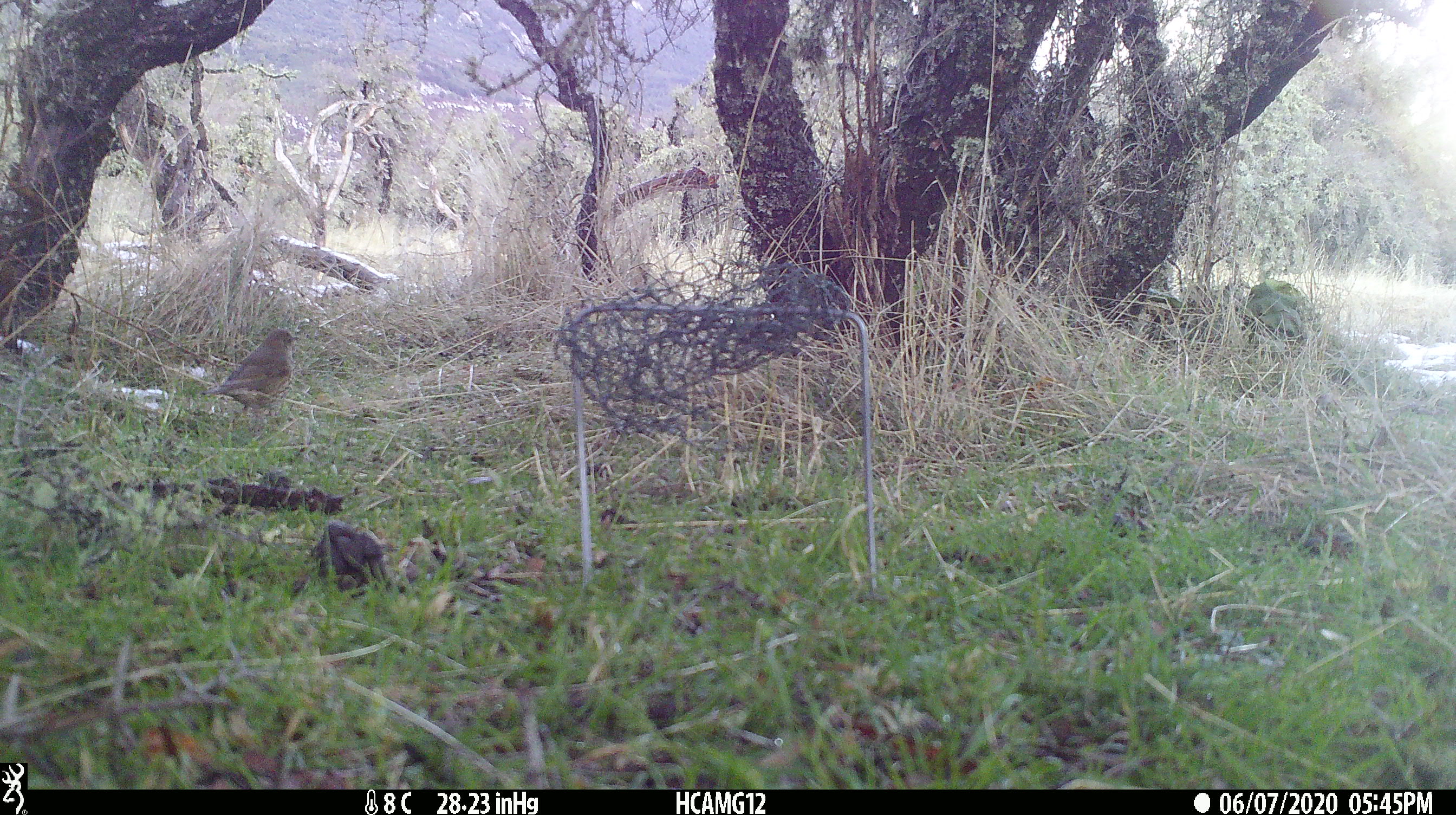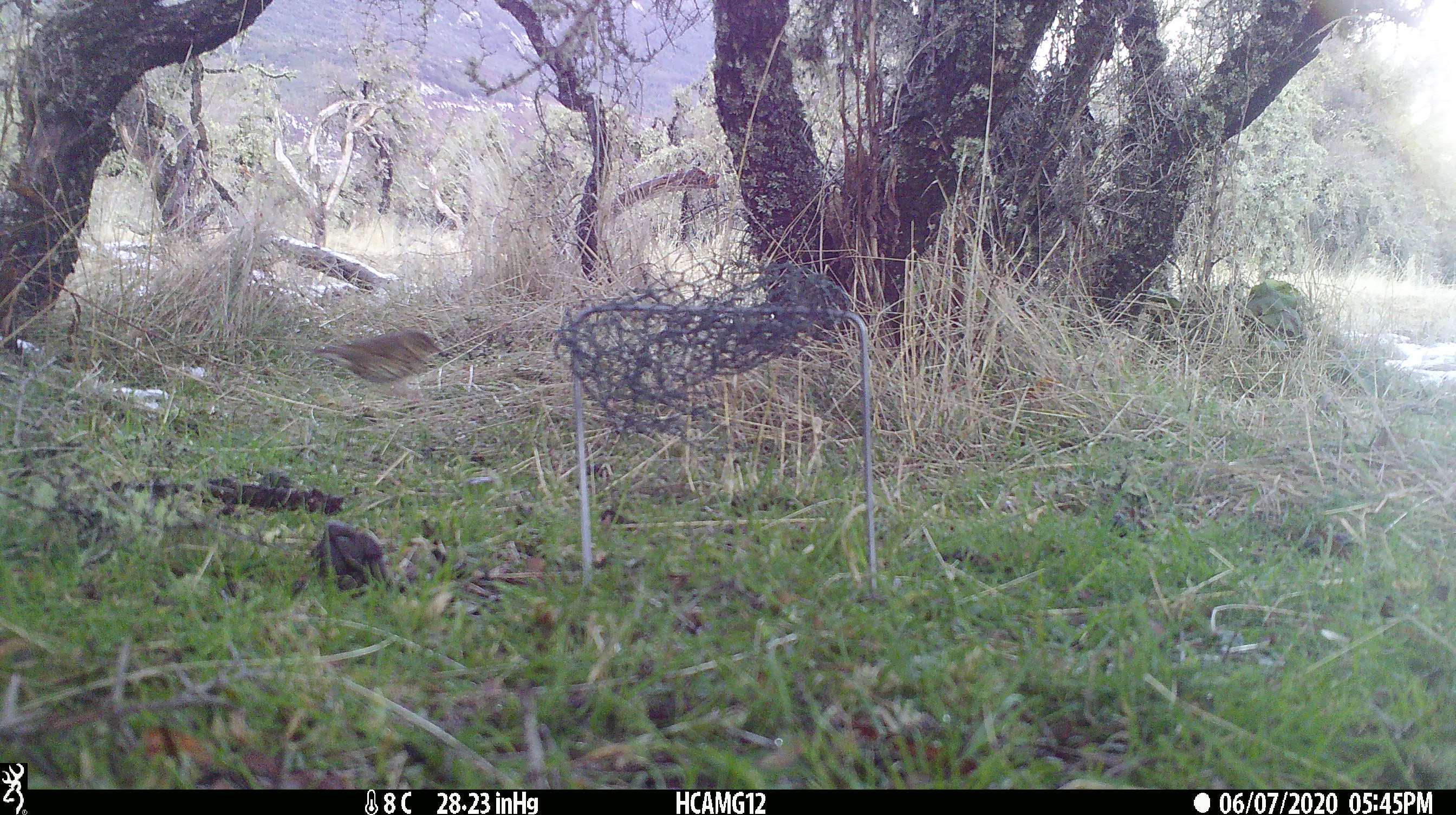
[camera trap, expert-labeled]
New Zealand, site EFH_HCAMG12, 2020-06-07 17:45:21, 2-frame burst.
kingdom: Animalia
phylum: Chordata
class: Aves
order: Passeriformes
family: Turdidae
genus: Turdus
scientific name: Turdus philomelos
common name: song thrush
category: thrush